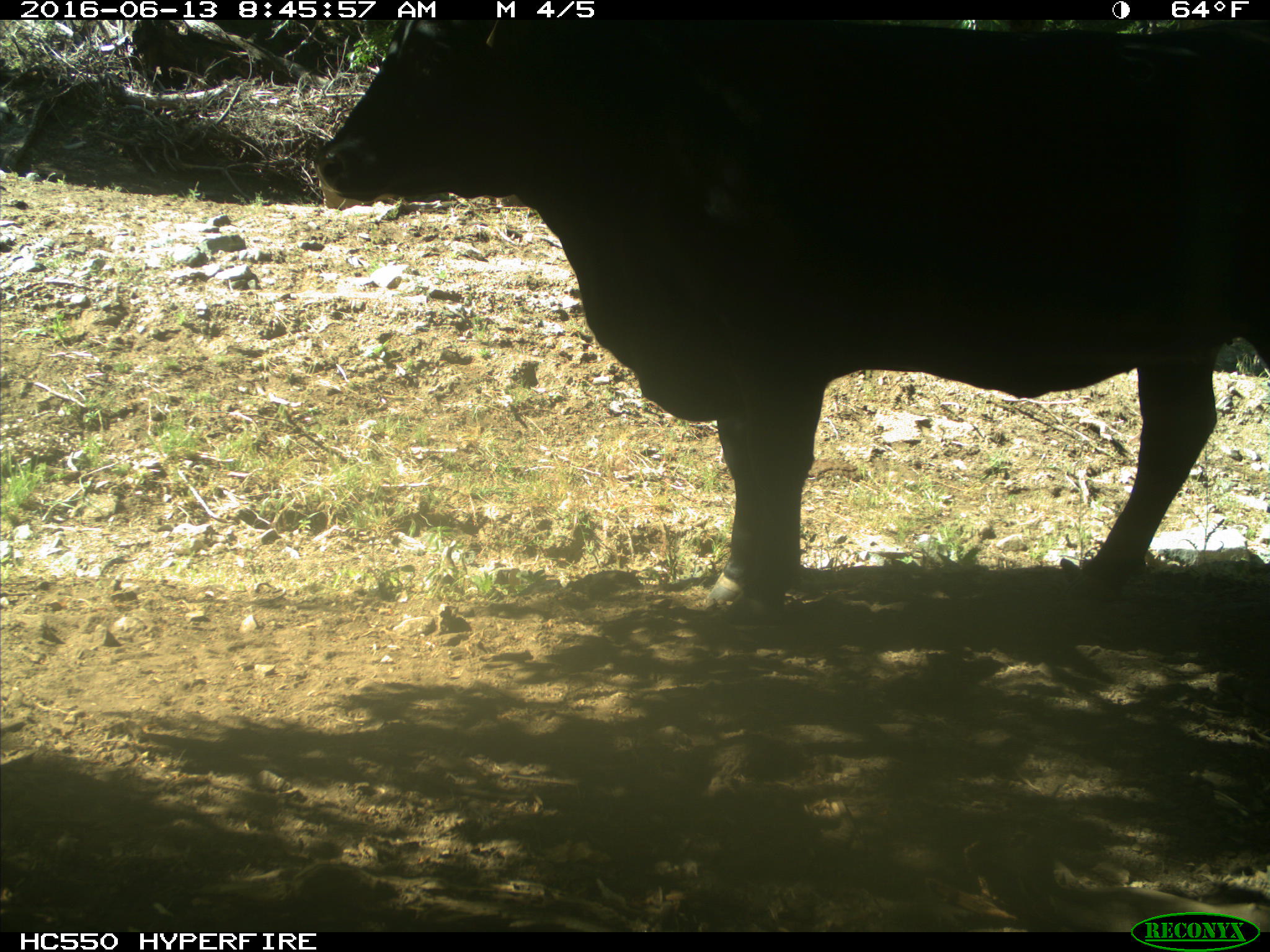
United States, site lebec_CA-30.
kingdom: Animalia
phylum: Chordata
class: Mammalia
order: Artiodactyla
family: Bovidae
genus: Bos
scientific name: Bos taurus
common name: domestic cow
Bos taurus (domestic cow).